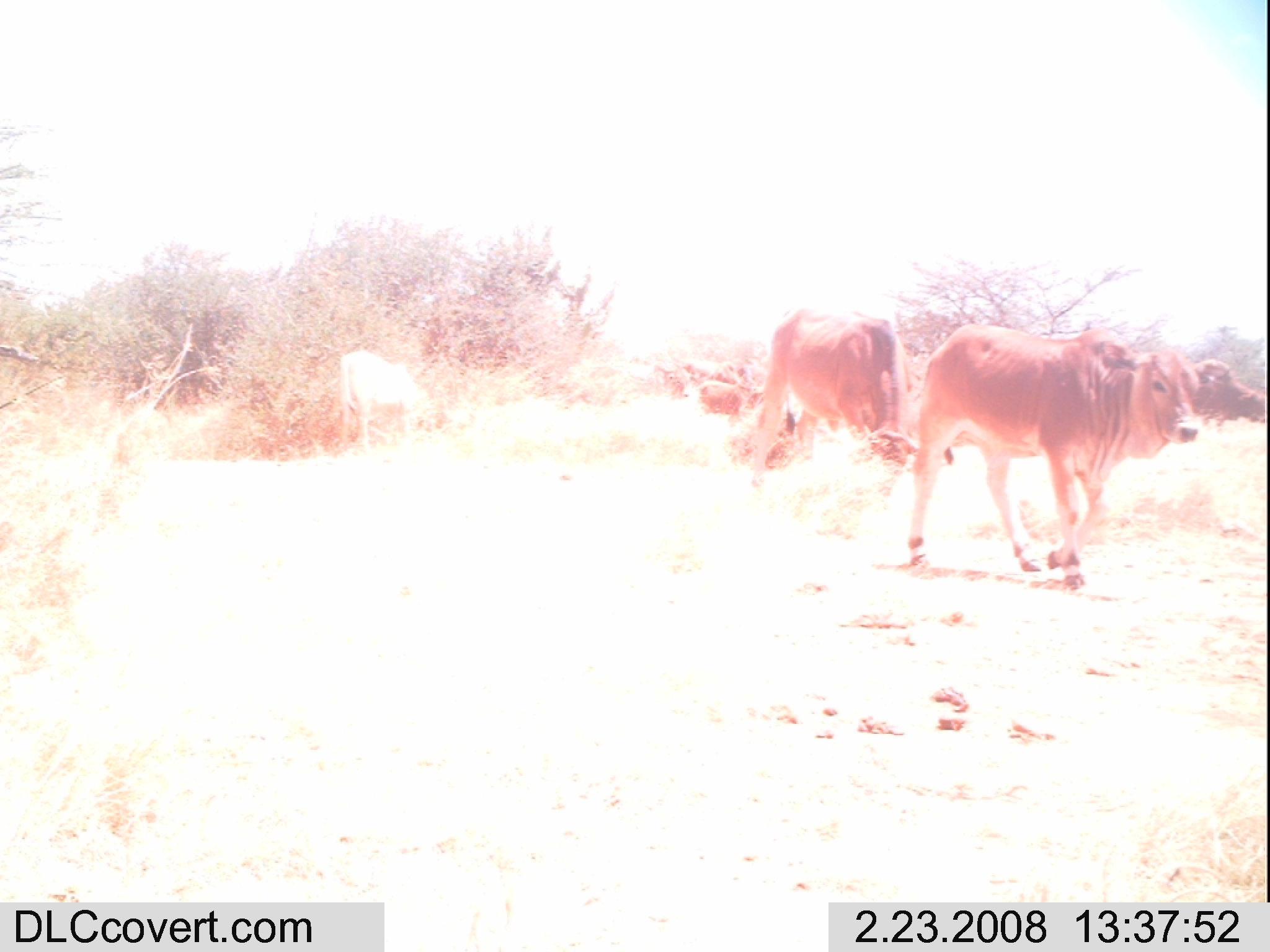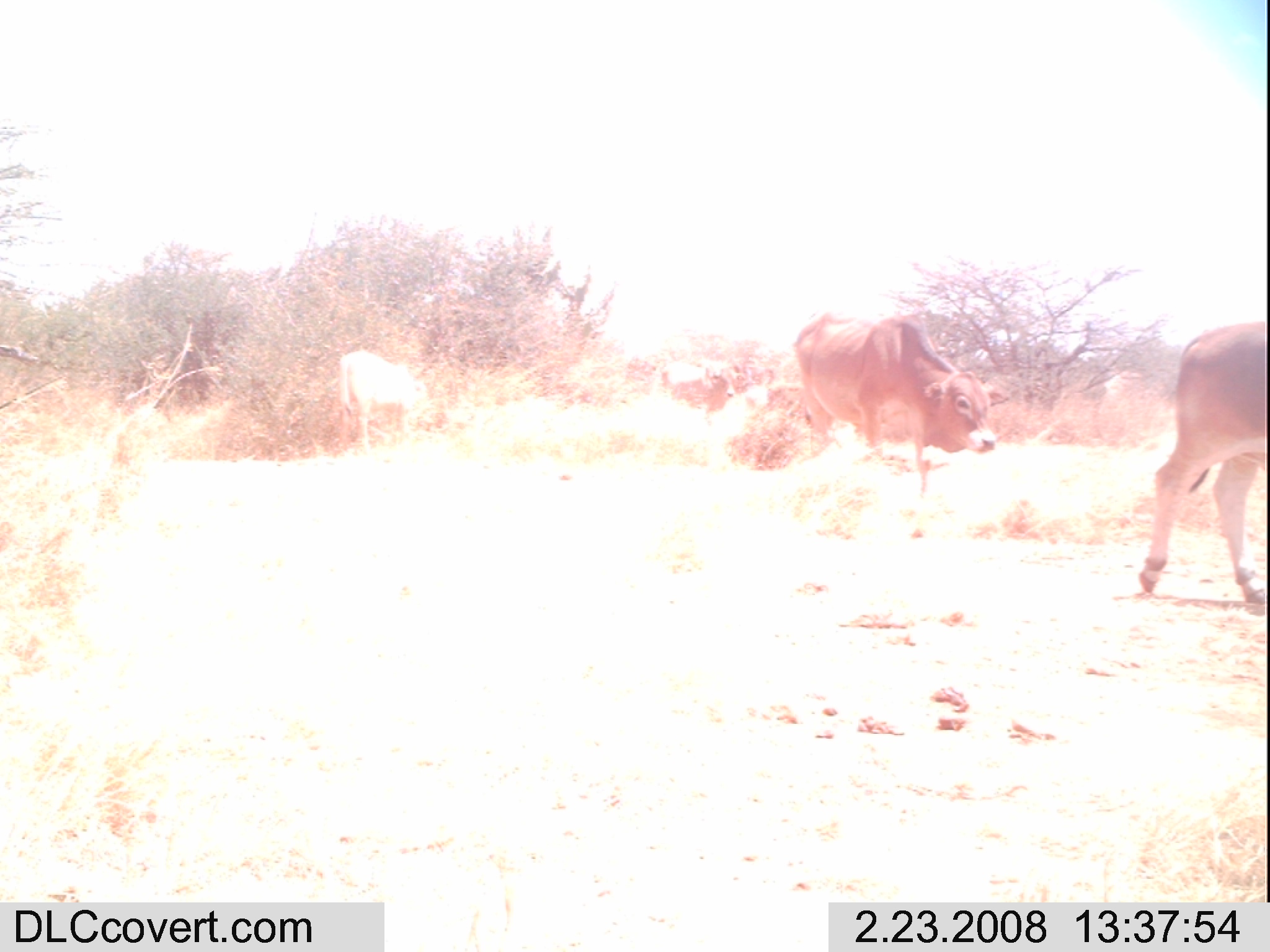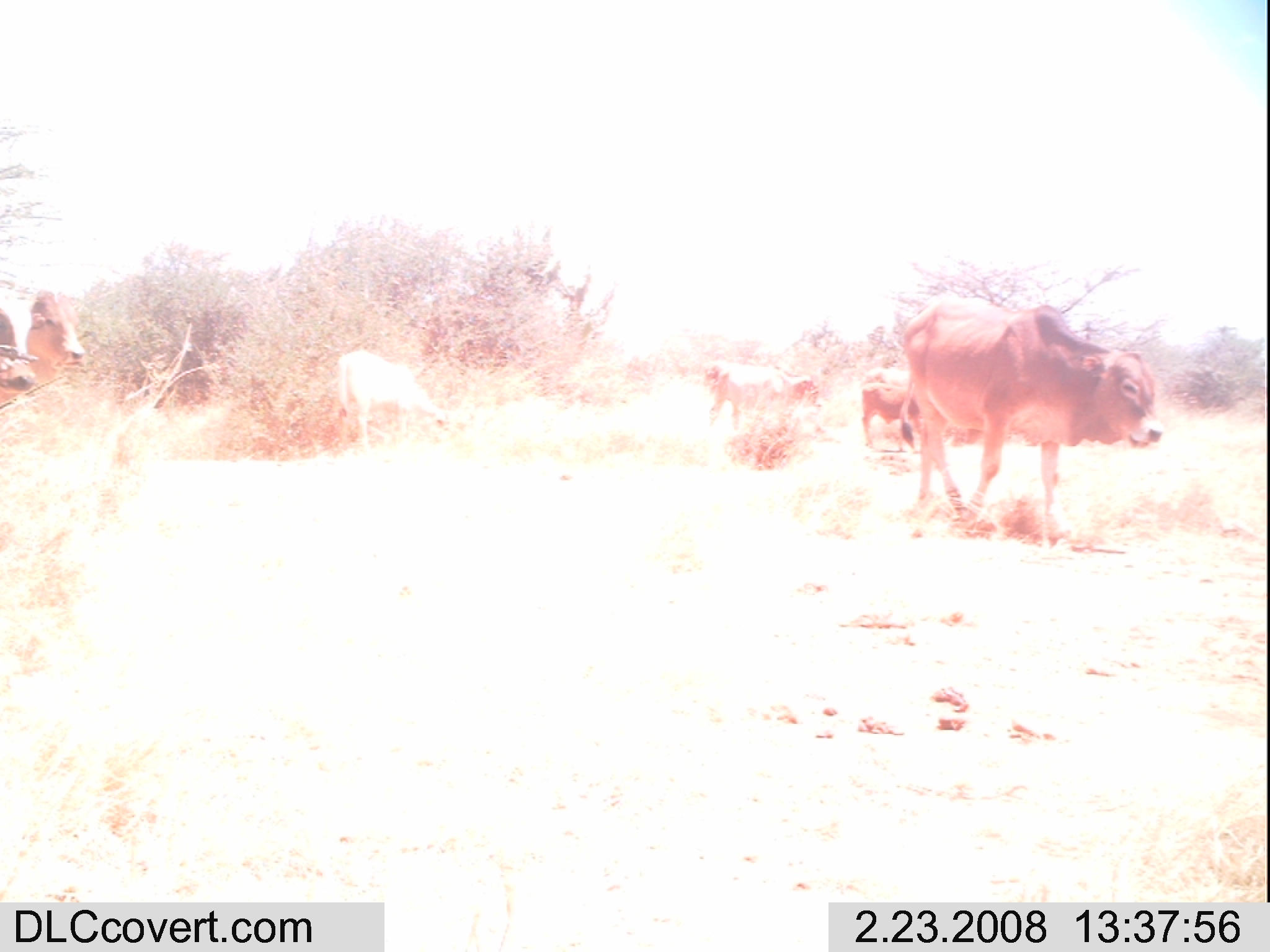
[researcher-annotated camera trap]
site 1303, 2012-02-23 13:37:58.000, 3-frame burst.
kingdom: Animalia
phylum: Chordata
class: Mammalia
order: Artiodactyla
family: Bovidae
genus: Bos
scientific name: Bos taurus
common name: domestic cattle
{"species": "Bos taurus (domestic cattle)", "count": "5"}